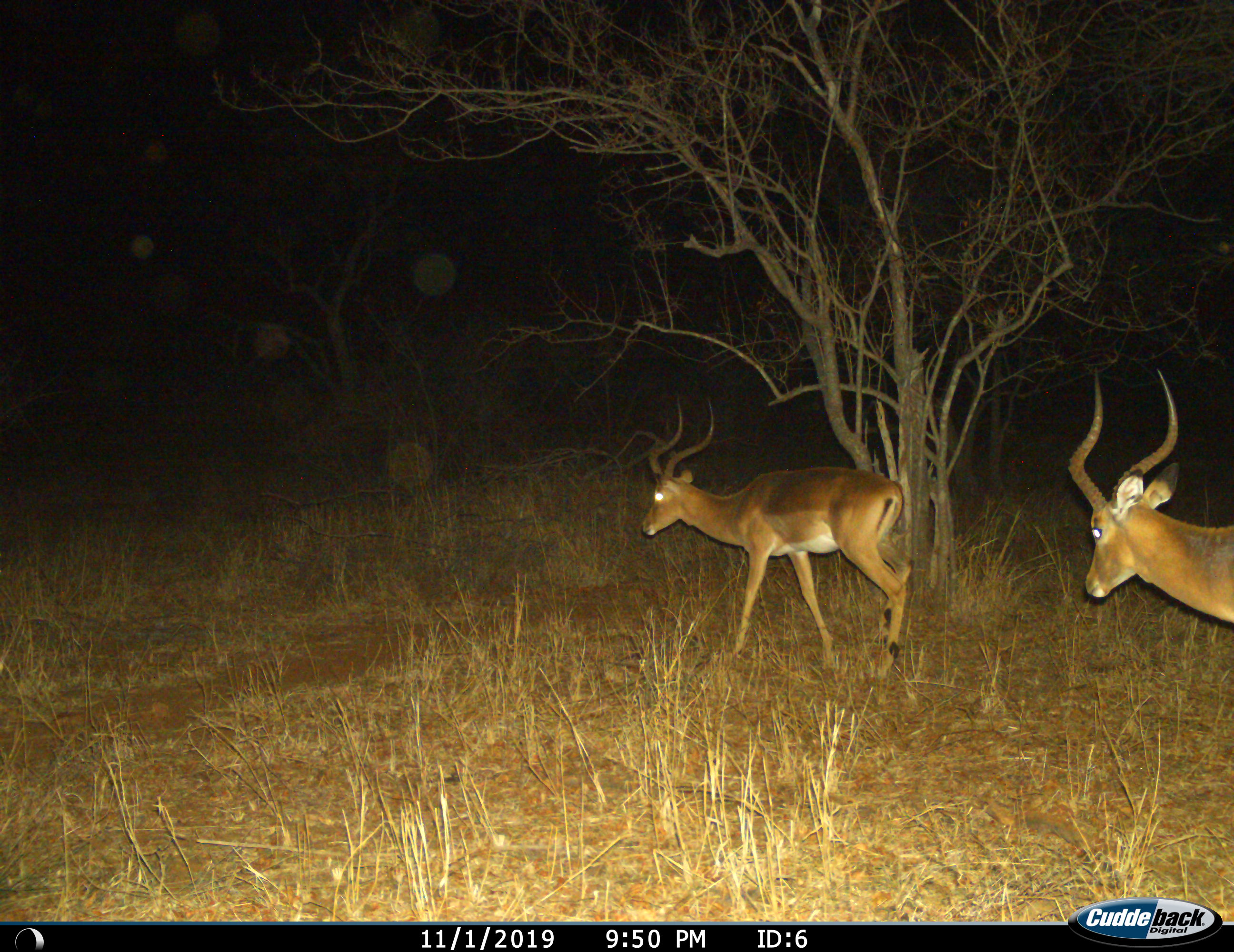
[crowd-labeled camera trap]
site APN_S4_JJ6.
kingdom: Animalia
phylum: Chordata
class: Mammalia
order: Artiodactyla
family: Bovidae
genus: Aepyceros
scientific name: Aepyceros melampus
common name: impala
Impala (Aepyceros melampus), count 2. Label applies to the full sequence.